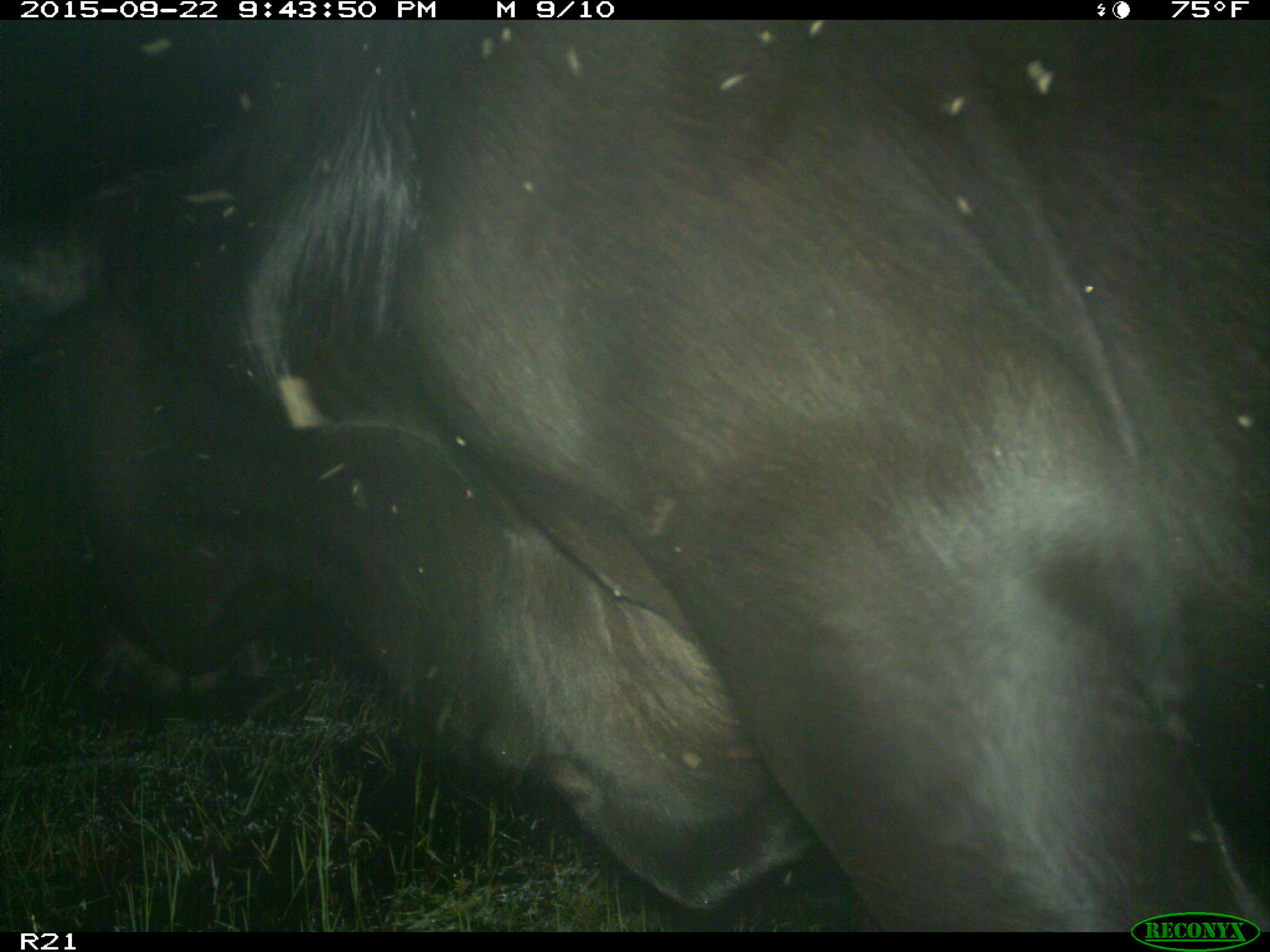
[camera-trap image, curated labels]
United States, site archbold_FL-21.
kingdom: Animalia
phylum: Chordata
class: Mammalia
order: Artiodactyla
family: Bovidae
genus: Bos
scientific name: Bos taurus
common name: domestic cow